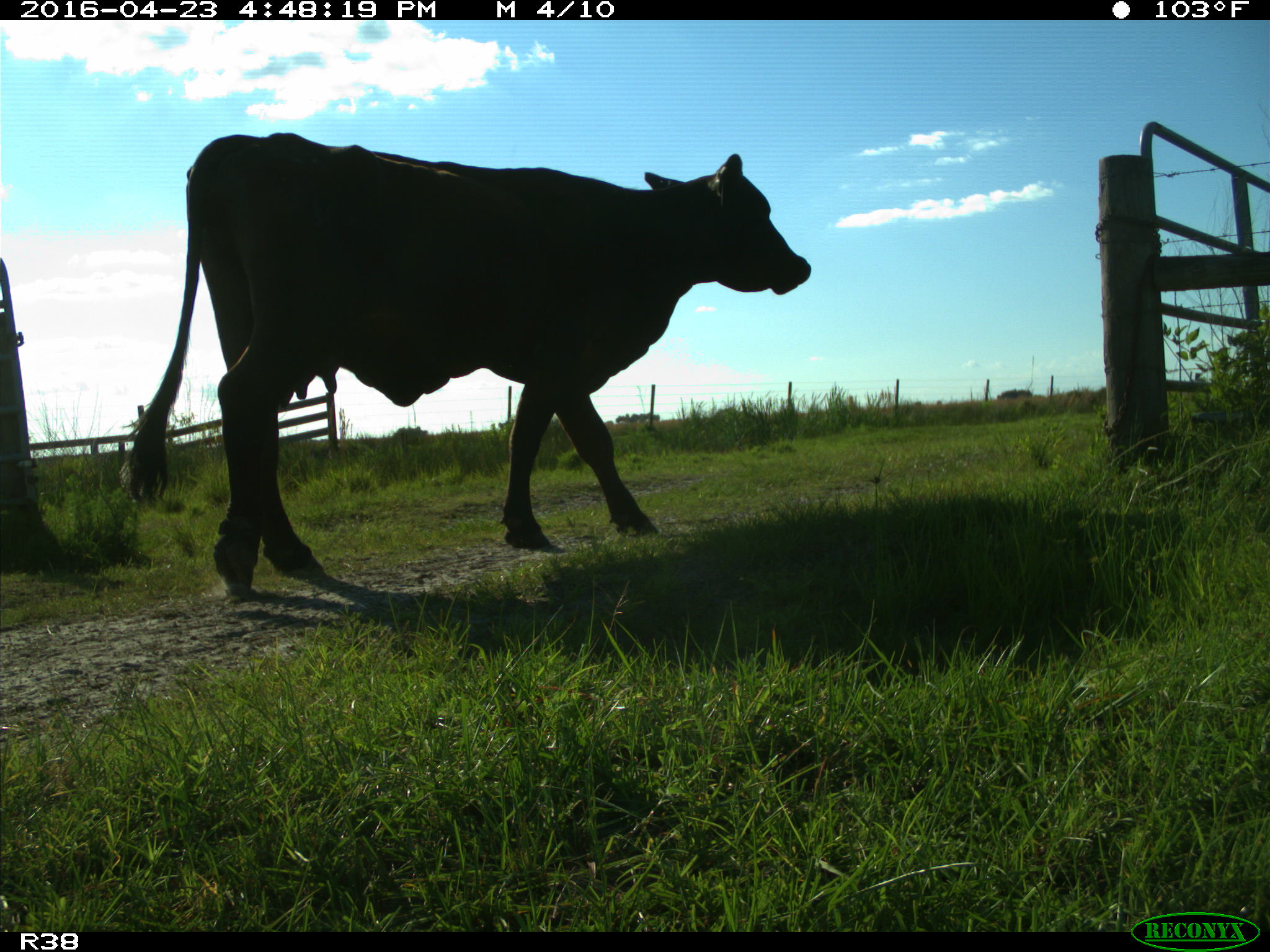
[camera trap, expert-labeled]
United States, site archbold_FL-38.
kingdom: Animalia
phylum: Chordata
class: Mammalia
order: Artiodactyla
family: Bovidae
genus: Bos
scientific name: Bos taurus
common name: domestic cow